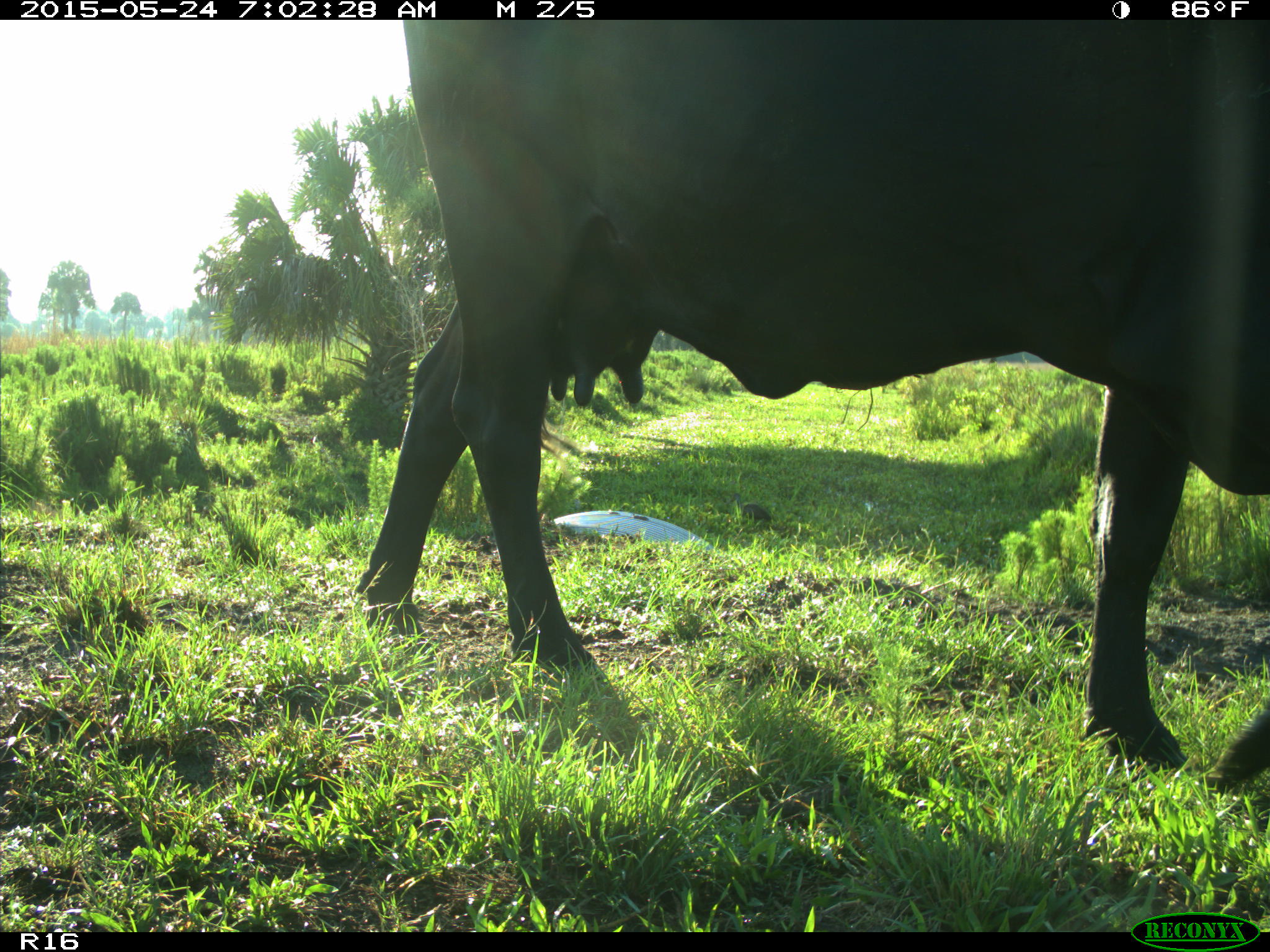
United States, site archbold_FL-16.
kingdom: Animalia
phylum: Chordata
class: Mammalia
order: Artiodactyla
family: Bovidae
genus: Bos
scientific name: Bos taurus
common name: domestic cow